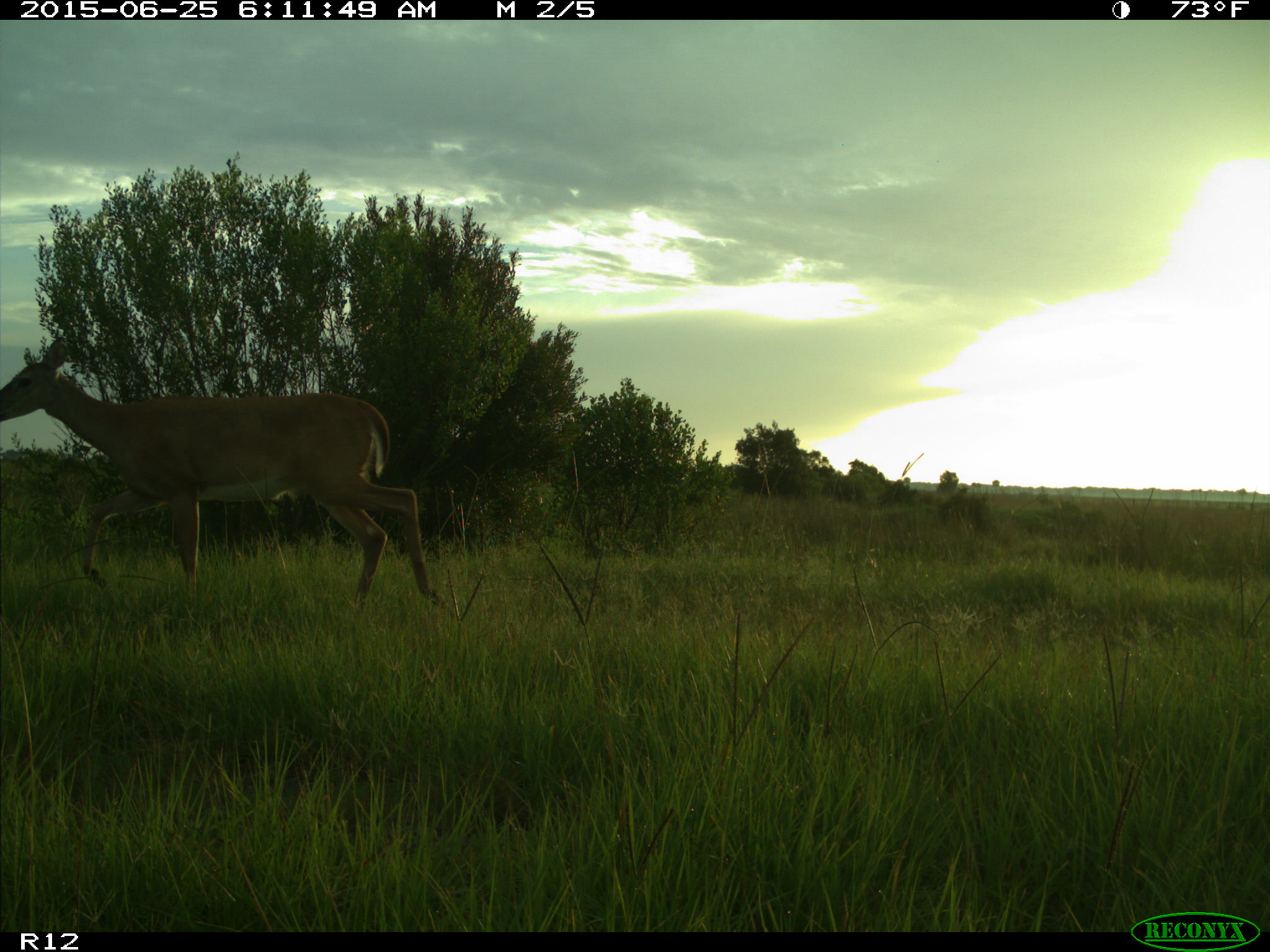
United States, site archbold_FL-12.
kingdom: Animalia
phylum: Chordata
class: Mammalia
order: Artiodactyla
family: Cervidae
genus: Odocoileus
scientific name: Odocoileus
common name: deer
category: unidentified deer